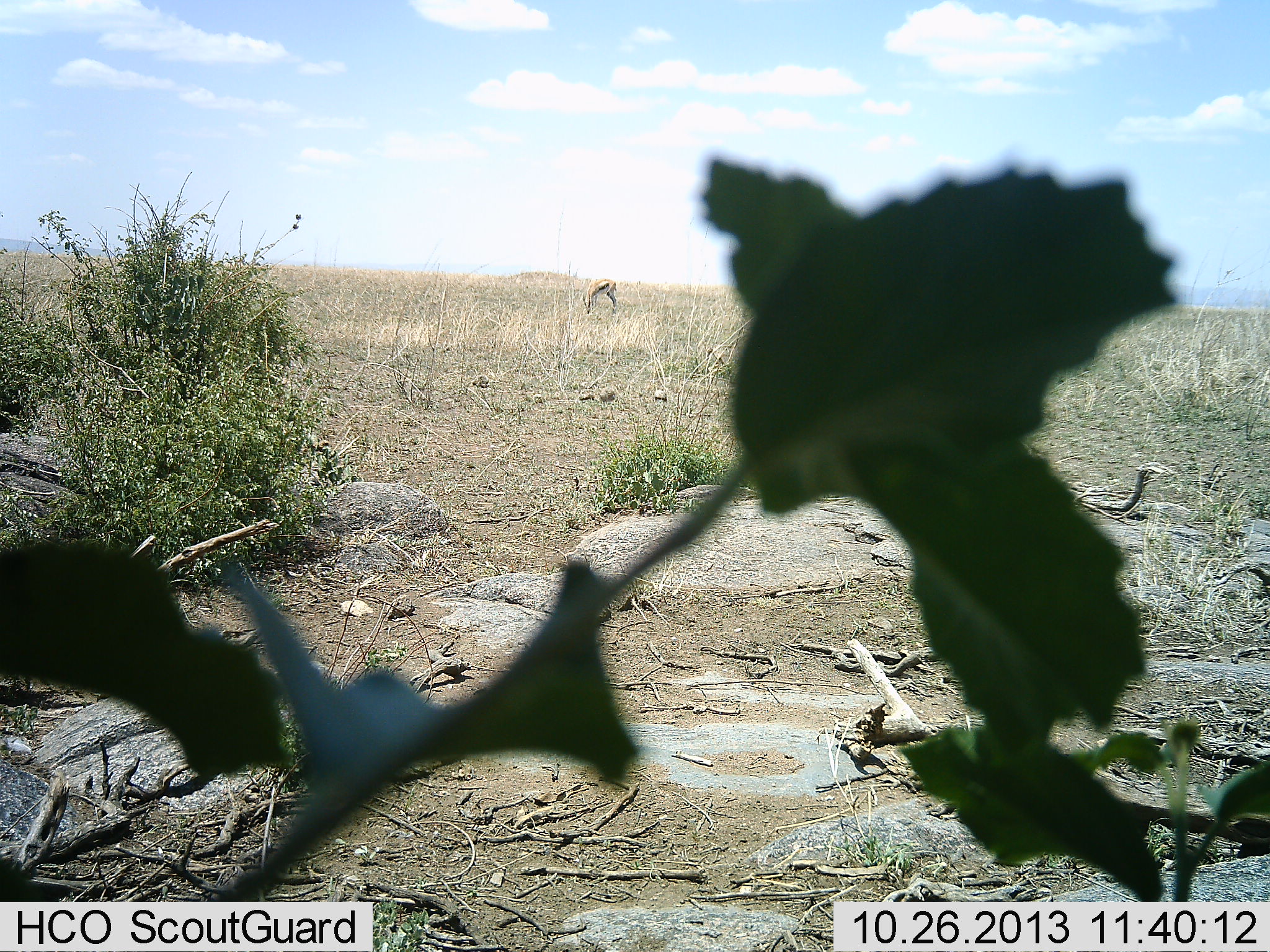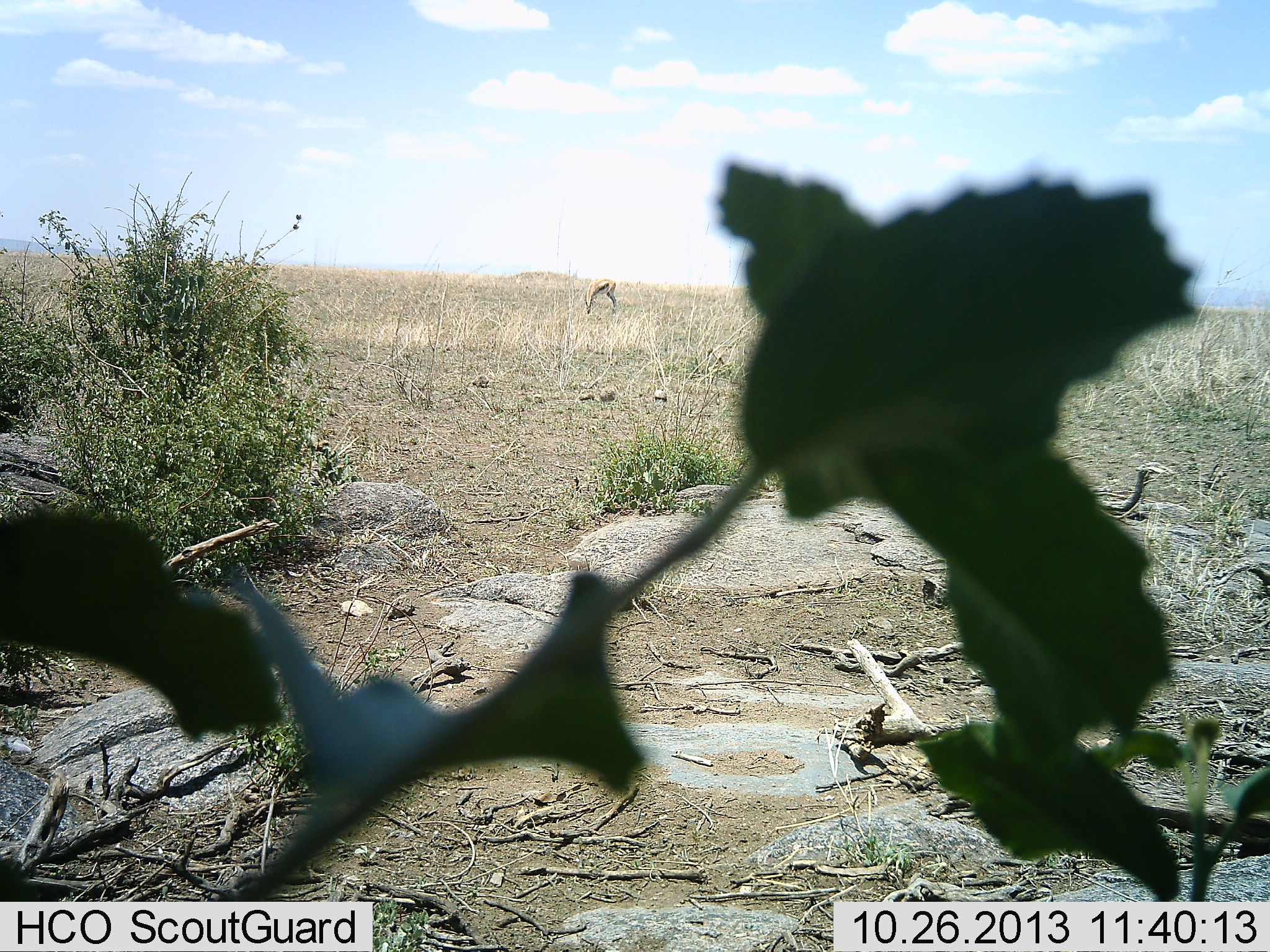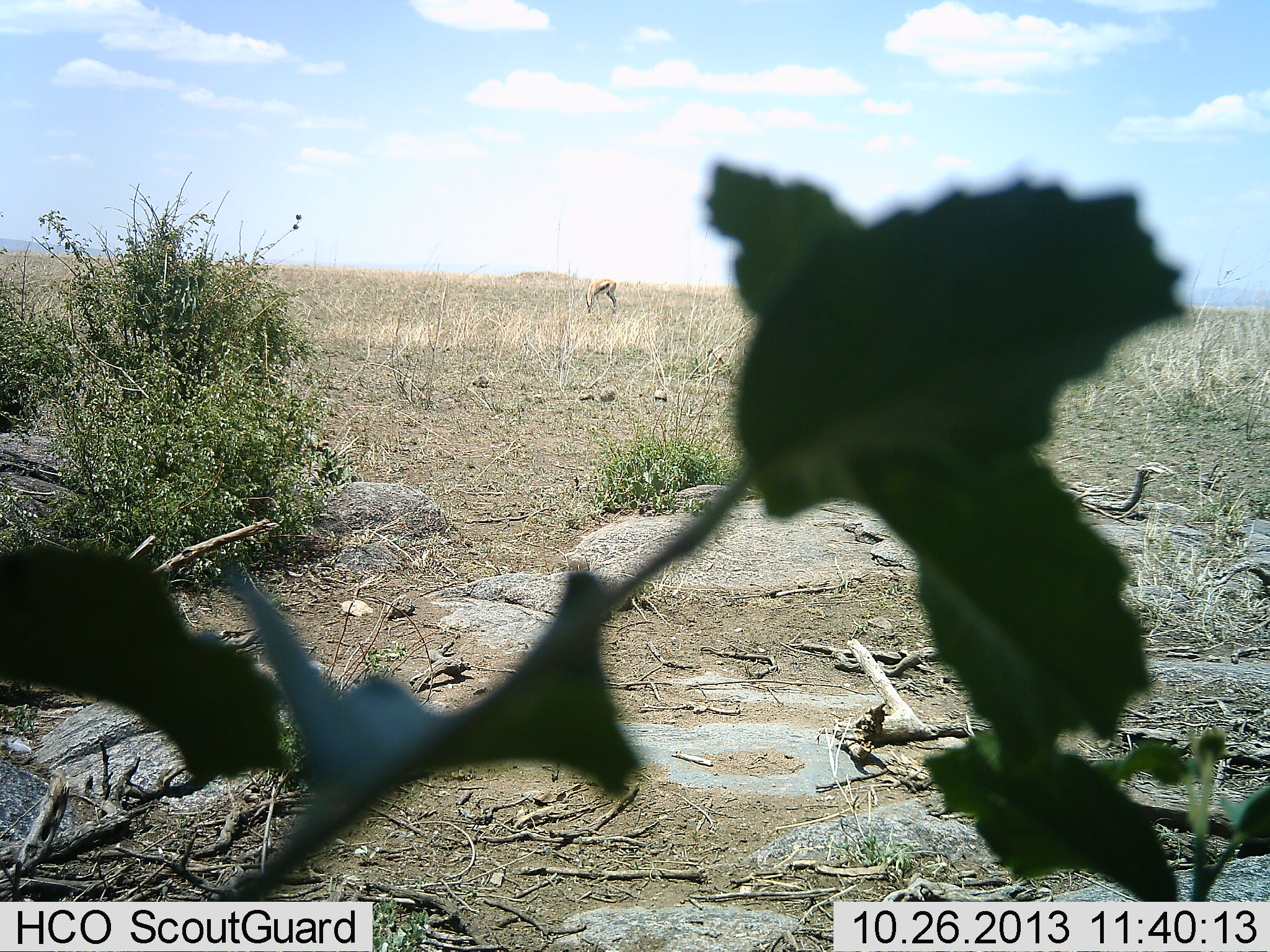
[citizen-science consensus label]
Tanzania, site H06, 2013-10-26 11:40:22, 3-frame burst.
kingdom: Animalia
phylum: Chordata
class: Mammalia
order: Artiodactyla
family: Bovidae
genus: Eudorcas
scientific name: Eudorcas thomsonii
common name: thomson's gazelle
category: gazellethomsons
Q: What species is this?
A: Gazellethomsons (thomson's gazelle) (Eudorcas thomsonii).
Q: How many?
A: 1.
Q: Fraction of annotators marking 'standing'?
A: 26%.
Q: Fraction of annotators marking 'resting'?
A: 0%.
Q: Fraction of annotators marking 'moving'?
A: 0%.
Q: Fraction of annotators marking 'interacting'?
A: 0%.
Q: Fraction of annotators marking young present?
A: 0%.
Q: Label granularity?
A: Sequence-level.